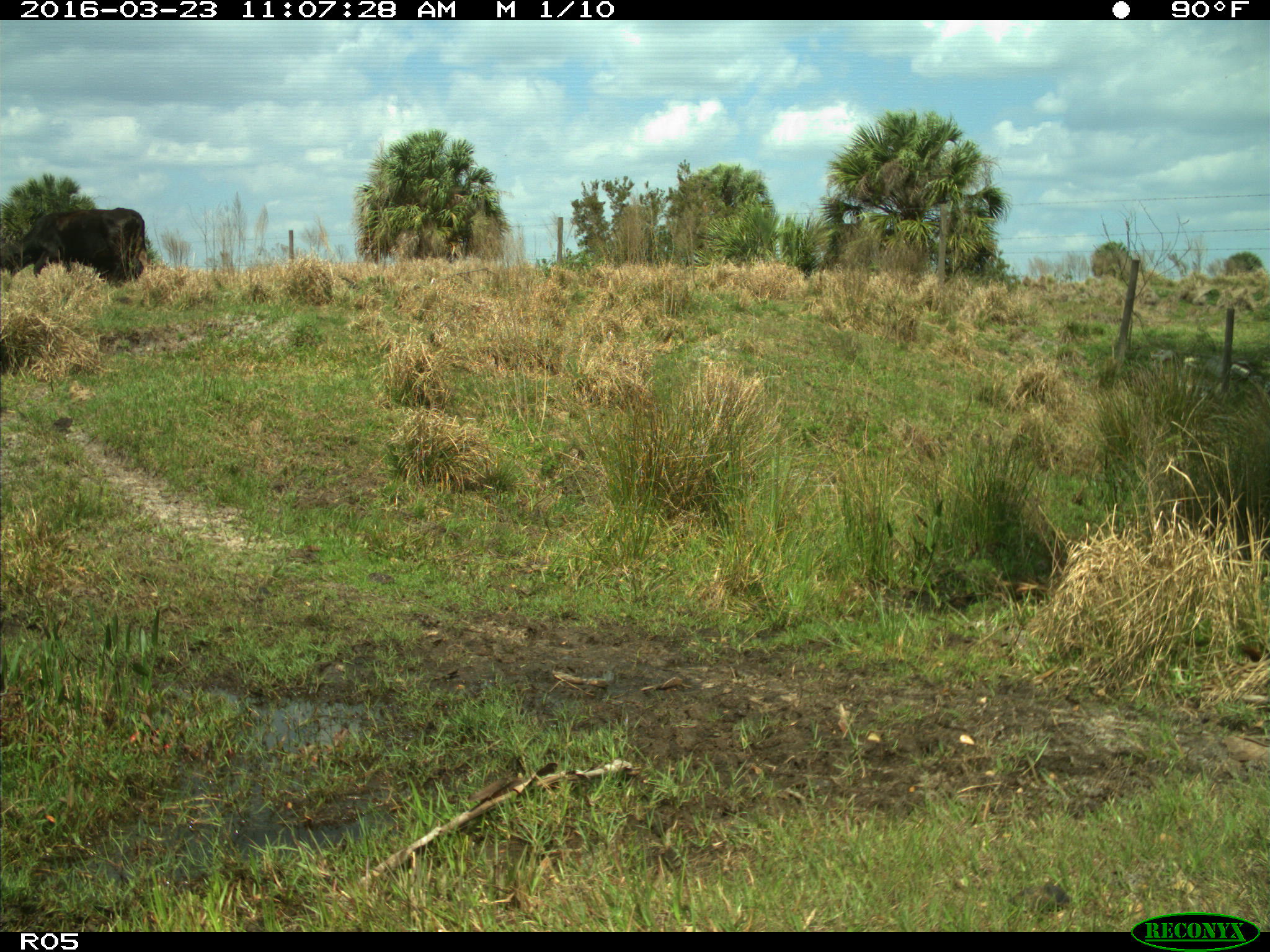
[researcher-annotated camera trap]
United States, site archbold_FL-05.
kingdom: Animalia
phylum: Chordata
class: Mammalia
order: Artiodactyla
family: Bovidae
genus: Bos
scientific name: Bos taurus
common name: domestic cow